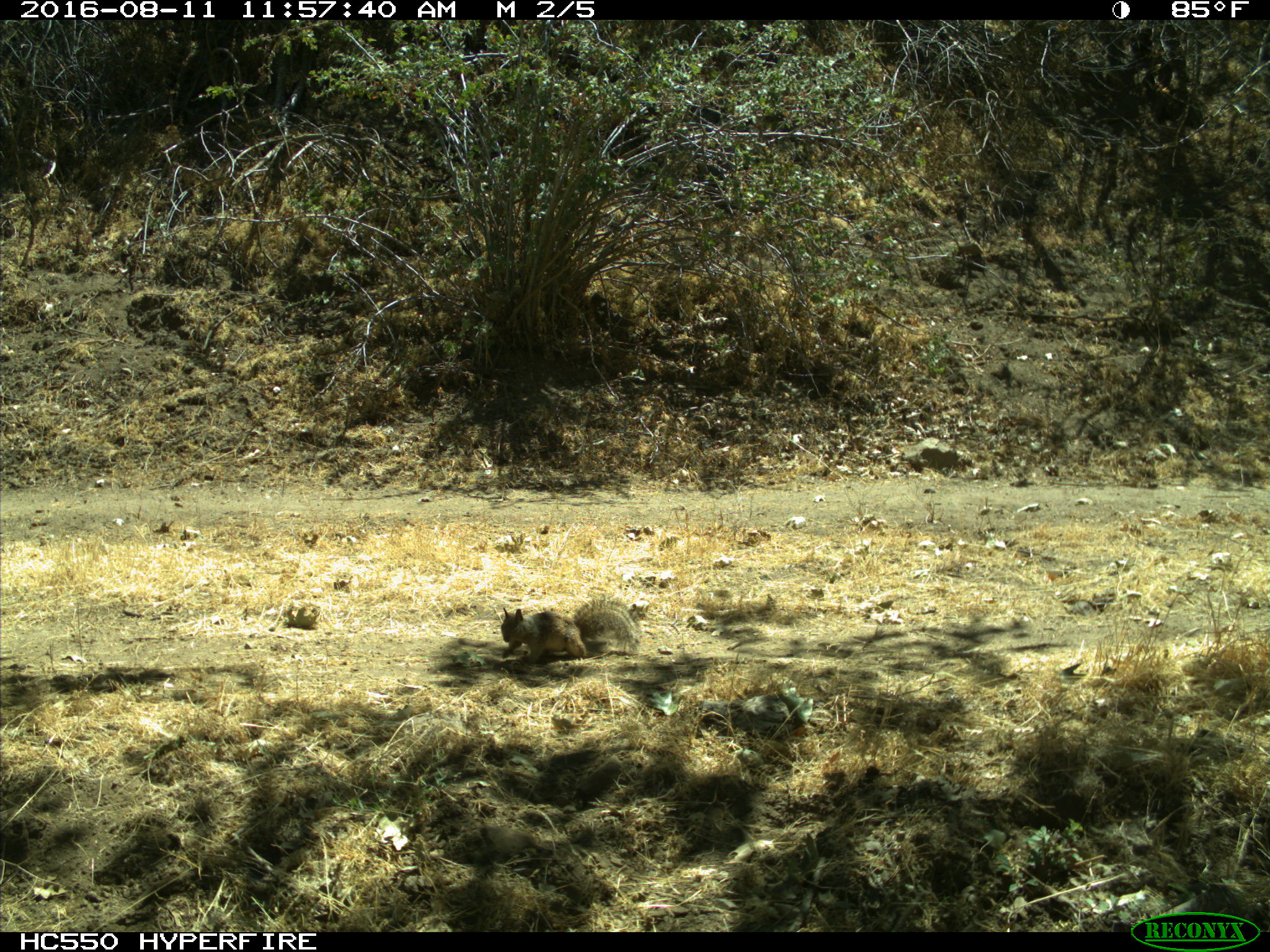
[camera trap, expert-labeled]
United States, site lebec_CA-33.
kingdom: Animalia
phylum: Chordata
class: Mammalia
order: Rodentia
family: Sciuridae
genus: Otospermophilus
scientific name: Otospermophilus beecheyi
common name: california ground squirrel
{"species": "Otospermophilus beecheyi (california ground squirrel)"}